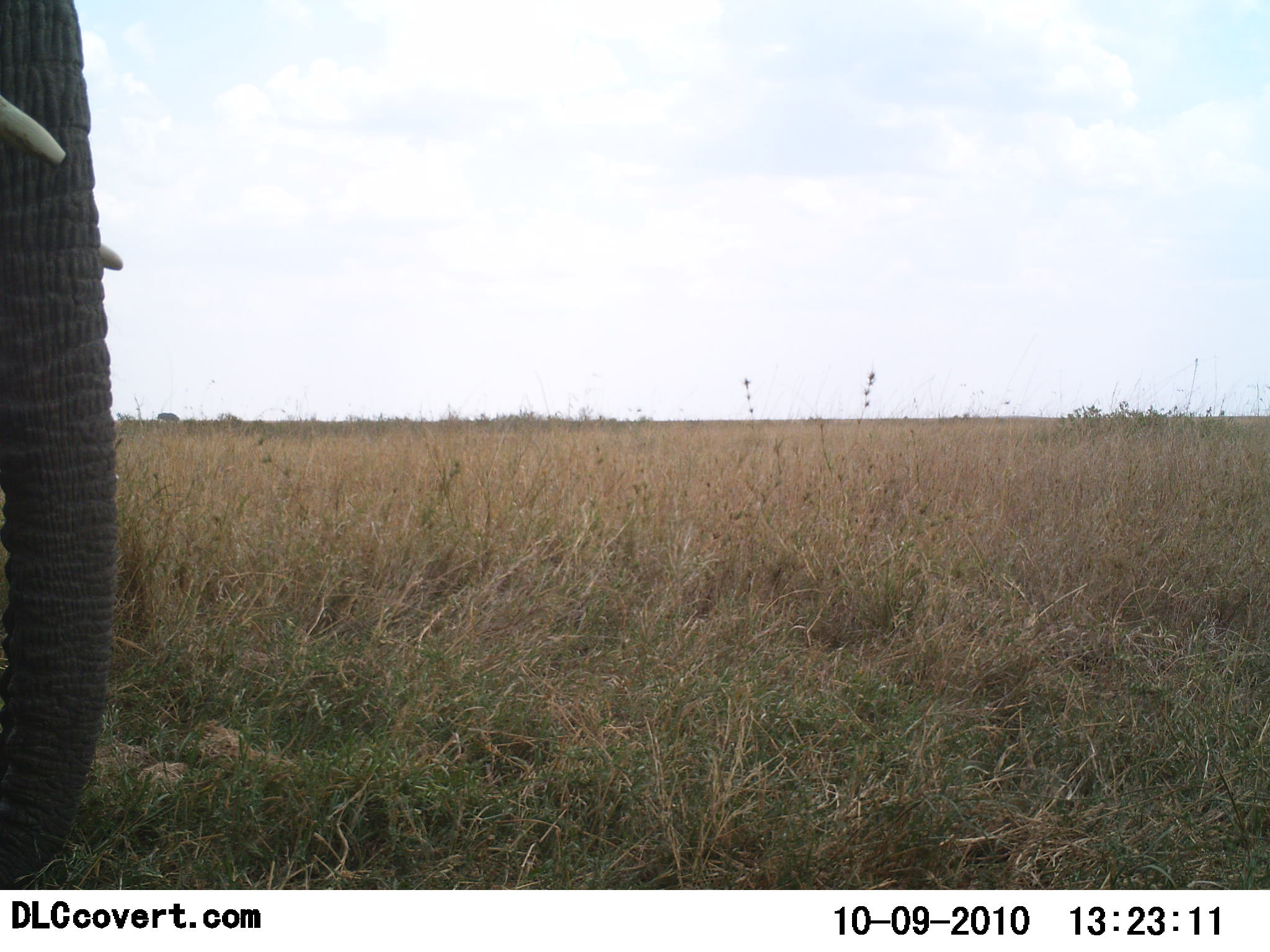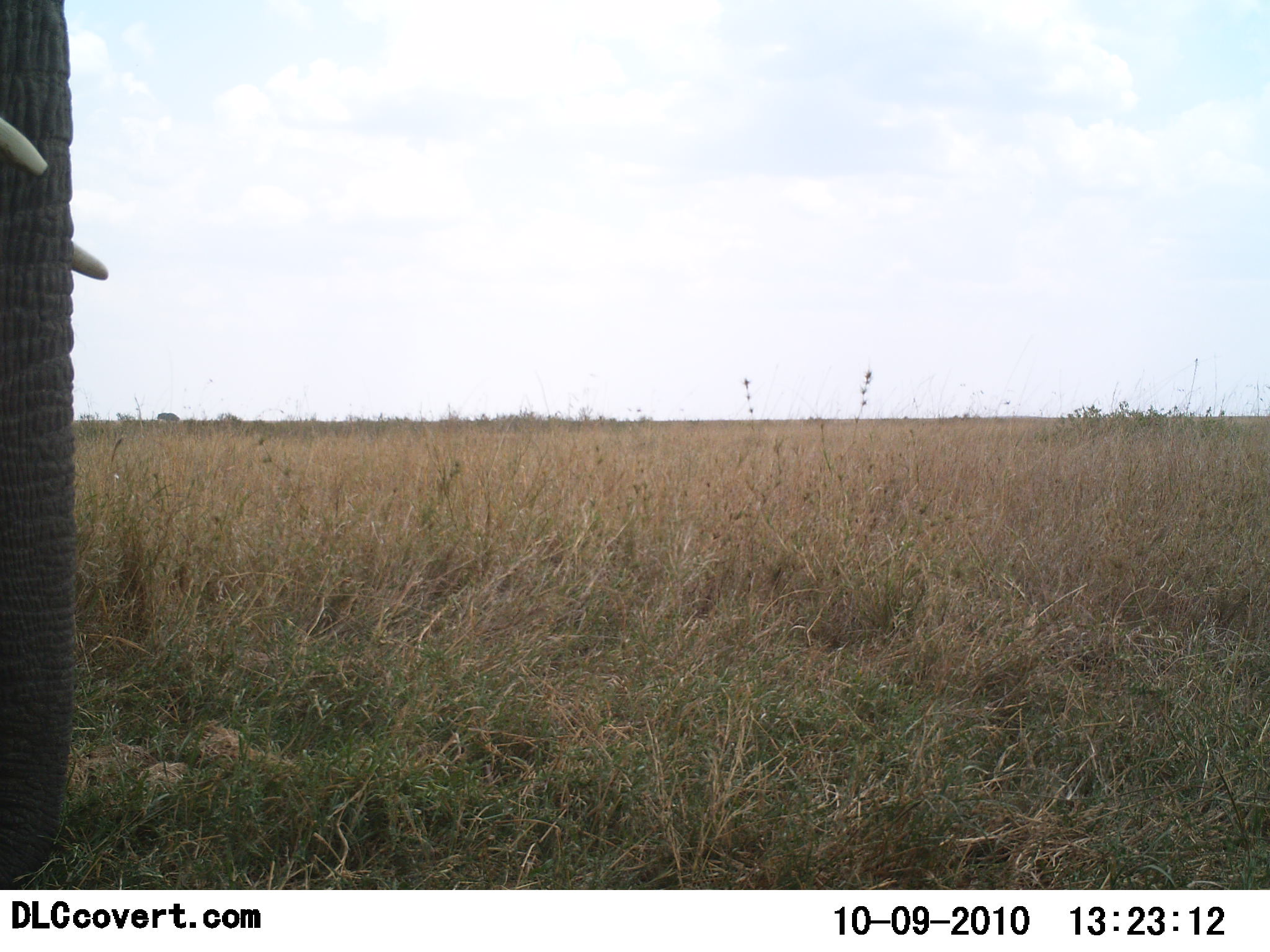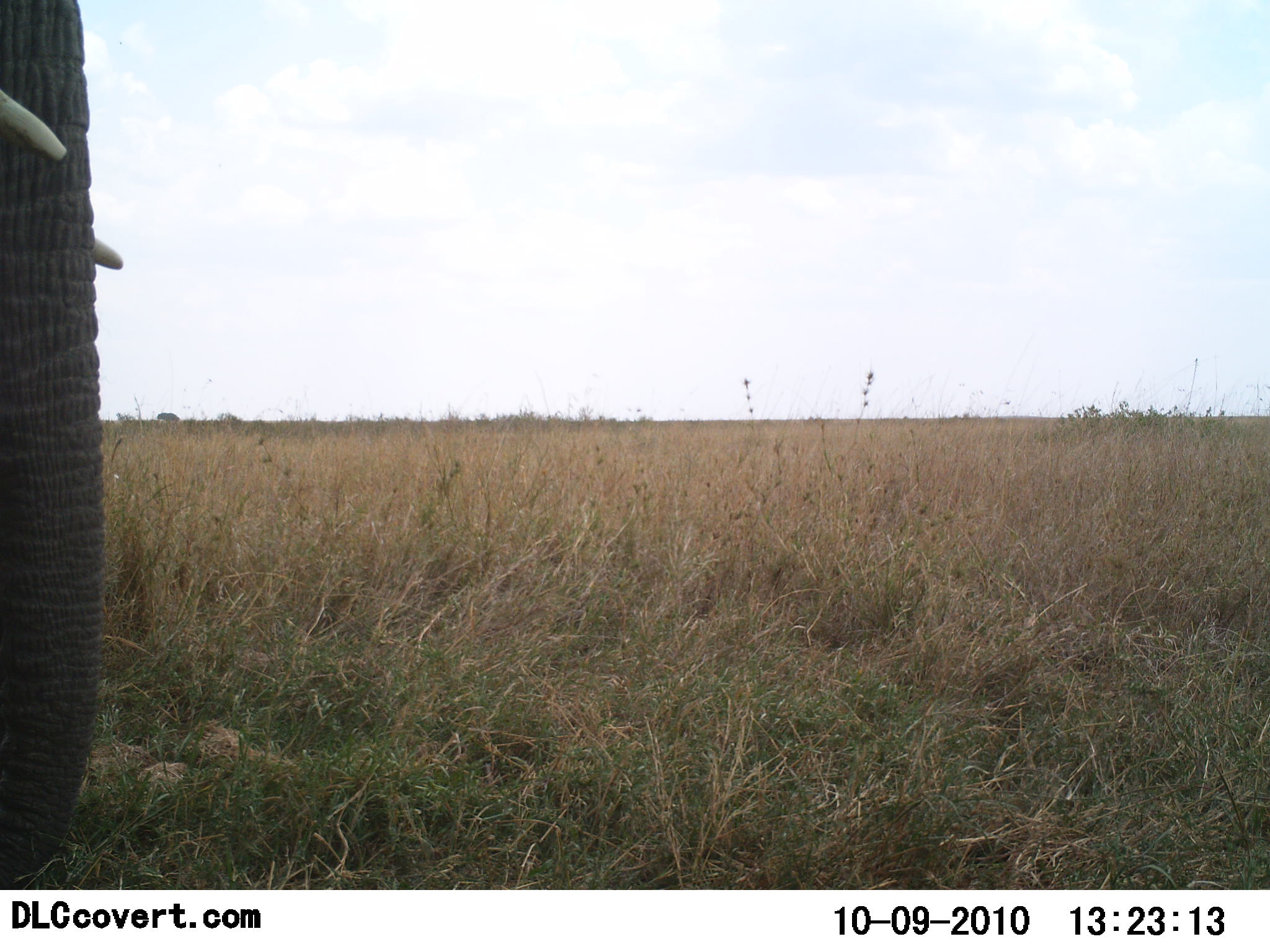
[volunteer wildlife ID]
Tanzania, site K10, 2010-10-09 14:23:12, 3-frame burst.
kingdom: Animalia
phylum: Chordata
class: Mammalia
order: Proboscidea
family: Elephantidae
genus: Loxodonta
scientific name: Loxodonta africana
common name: african bush elephant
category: elephant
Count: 1.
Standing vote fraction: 90%.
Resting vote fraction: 0%.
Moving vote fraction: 5%.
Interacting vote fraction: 0%.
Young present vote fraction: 0%.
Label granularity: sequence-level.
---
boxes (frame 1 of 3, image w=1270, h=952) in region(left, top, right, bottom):
animal: region(0, 1, 123, 868)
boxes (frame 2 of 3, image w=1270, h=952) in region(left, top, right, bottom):
animal: region(0, 0, 109, 889)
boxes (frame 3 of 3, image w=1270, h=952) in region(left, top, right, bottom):
animal: region(0, 1, 122, 888)